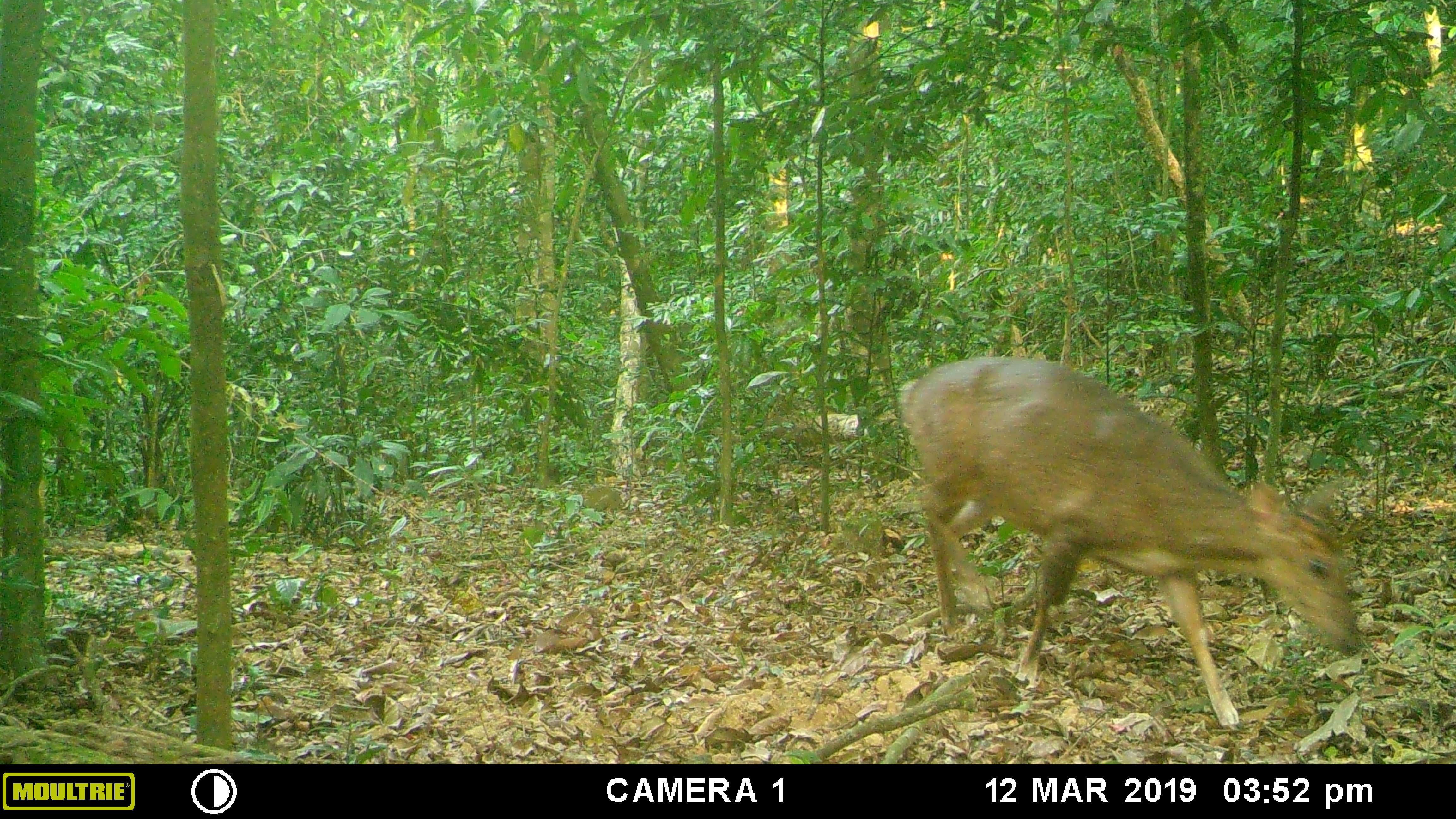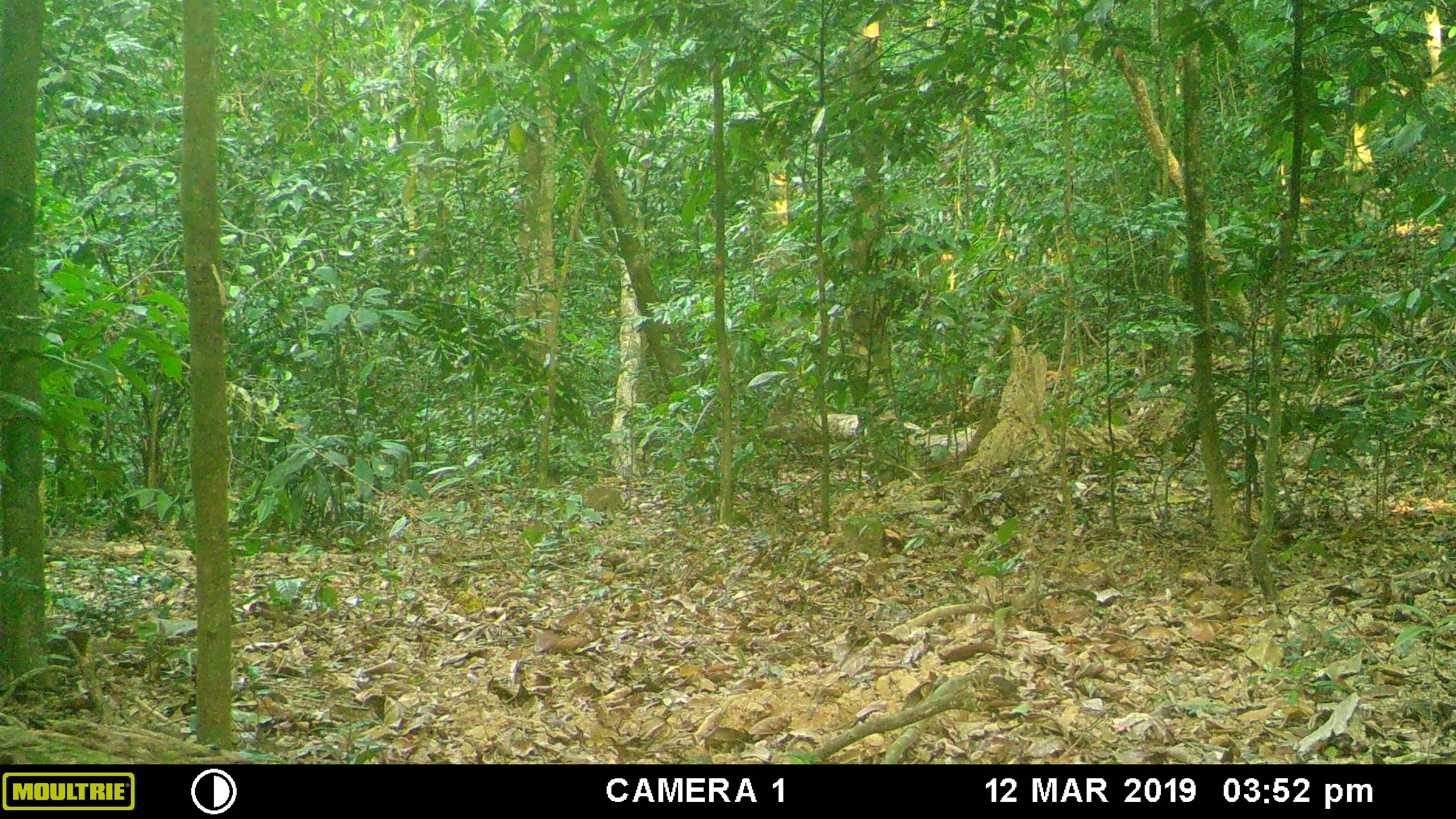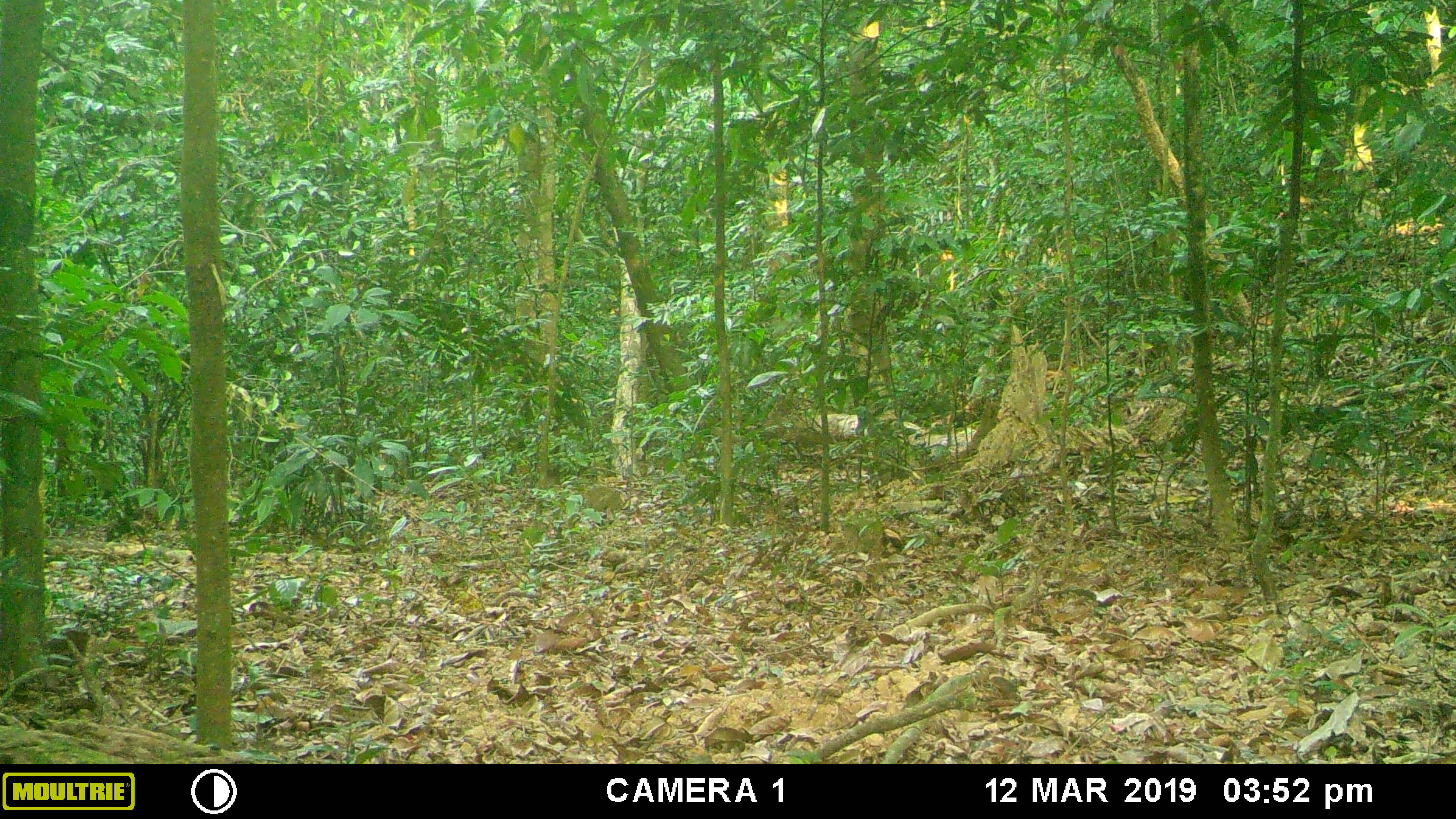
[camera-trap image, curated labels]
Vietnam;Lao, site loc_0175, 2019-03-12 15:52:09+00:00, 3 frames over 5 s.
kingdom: Animalia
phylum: Chordata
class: Mammalia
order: Artiodactyla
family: Cervidae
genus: Muntiacus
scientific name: Muntiacus vuquangensis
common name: large-antlered muntjac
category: large antlered muntjac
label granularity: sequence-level